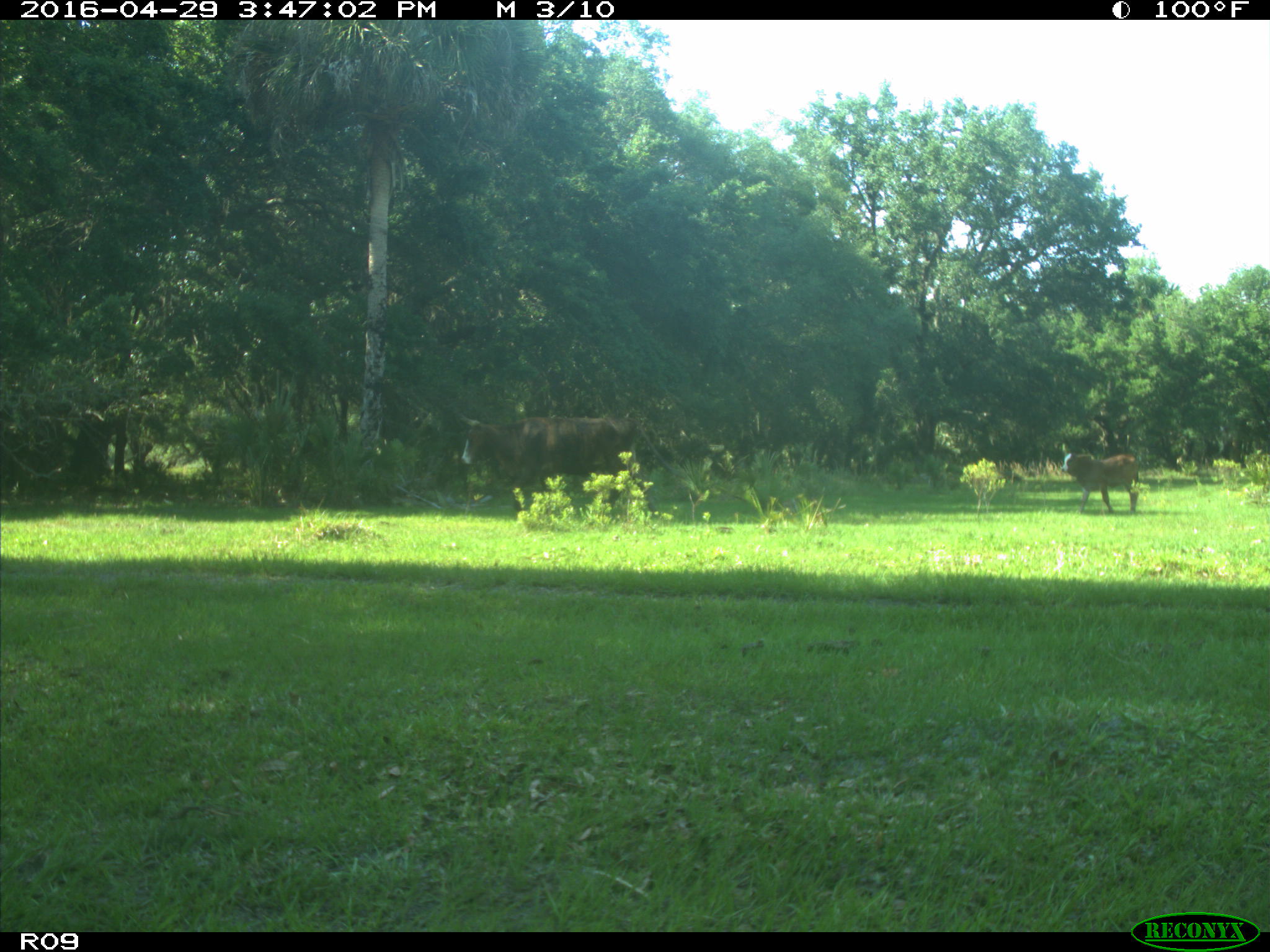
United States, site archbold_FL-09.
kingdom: Animalia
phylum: Chordata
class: Mammalia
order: Artiodactyla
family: Bovidae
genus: Bos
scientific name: Bos taurus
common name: domestic cow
Bos taurus (domestic cow).